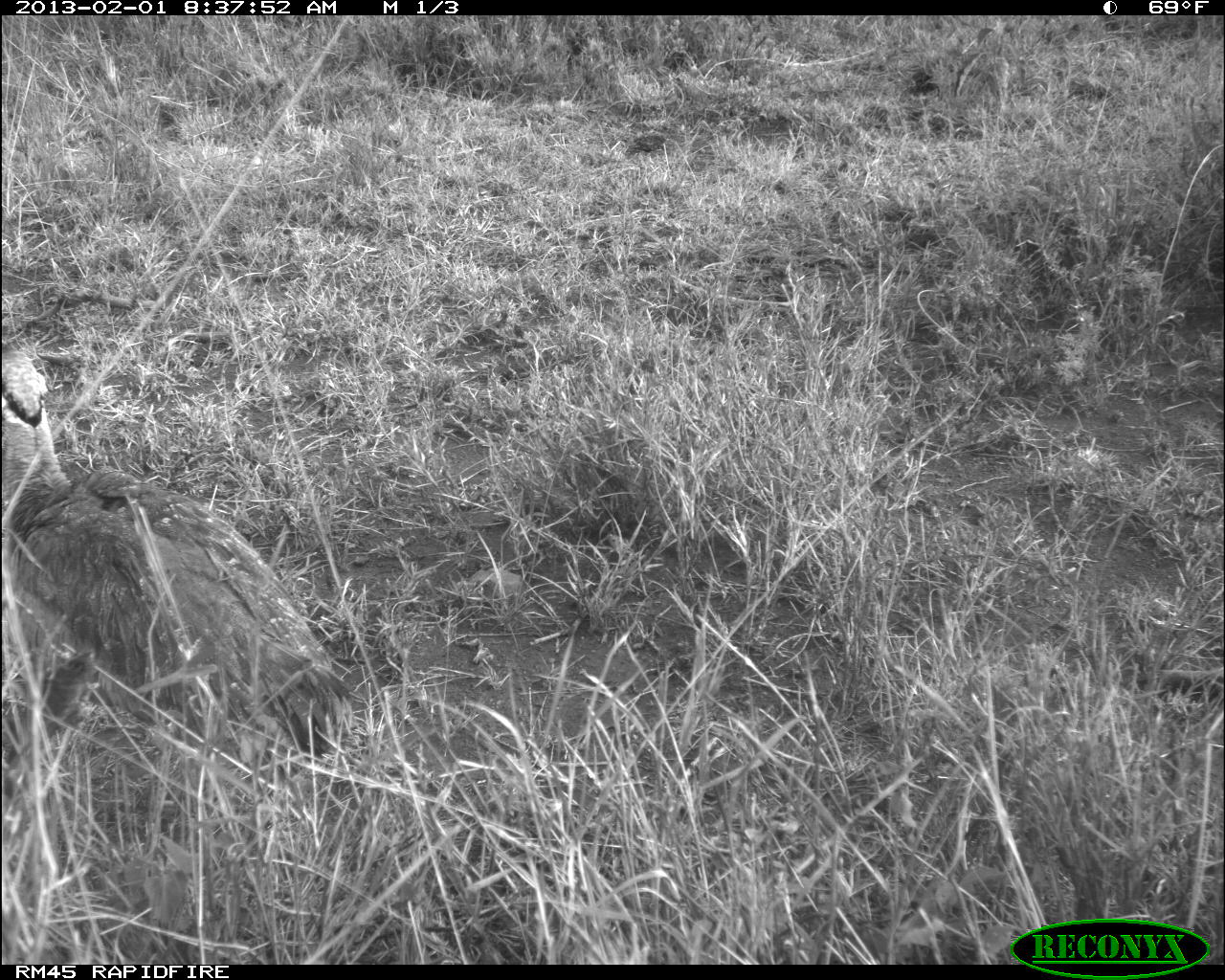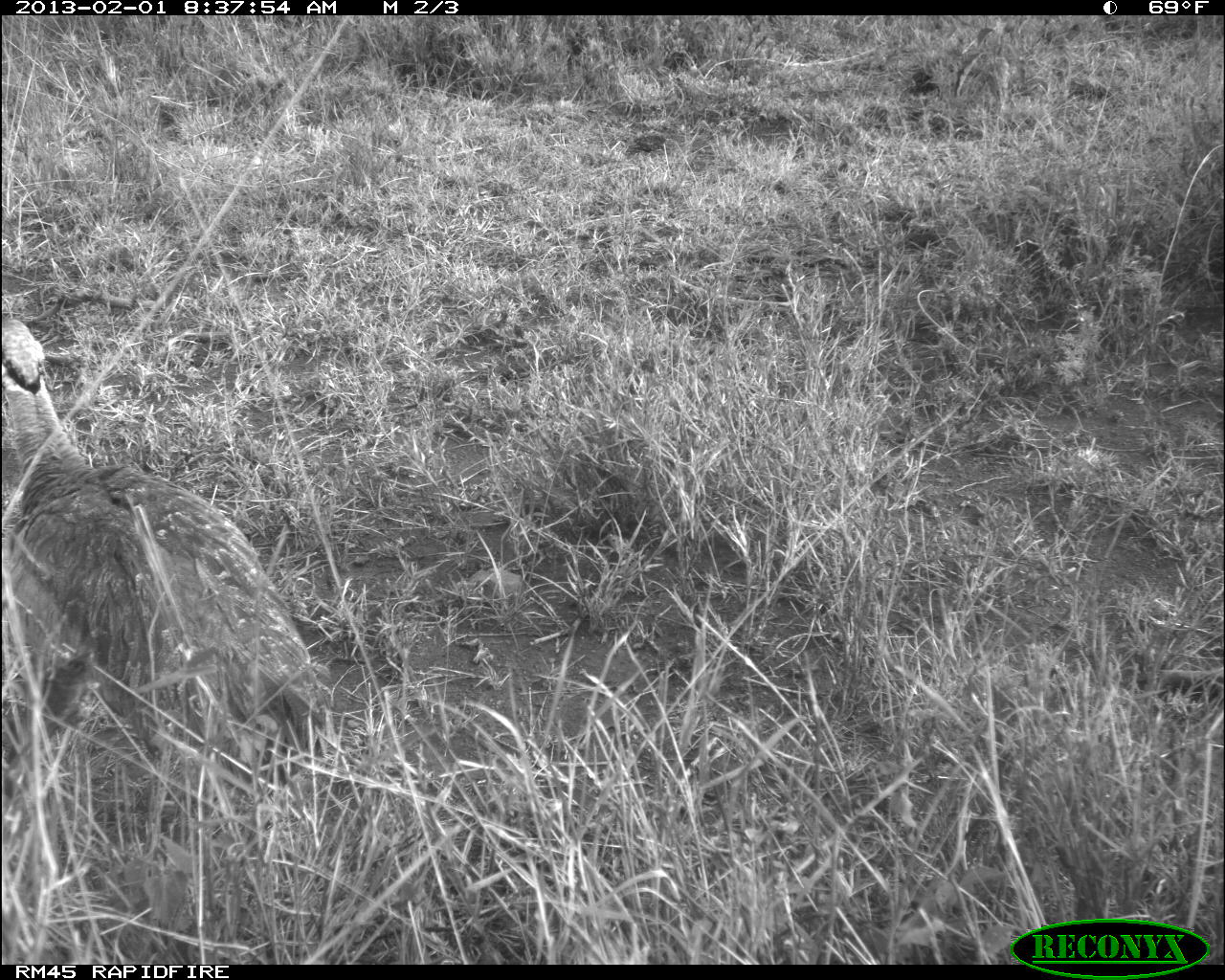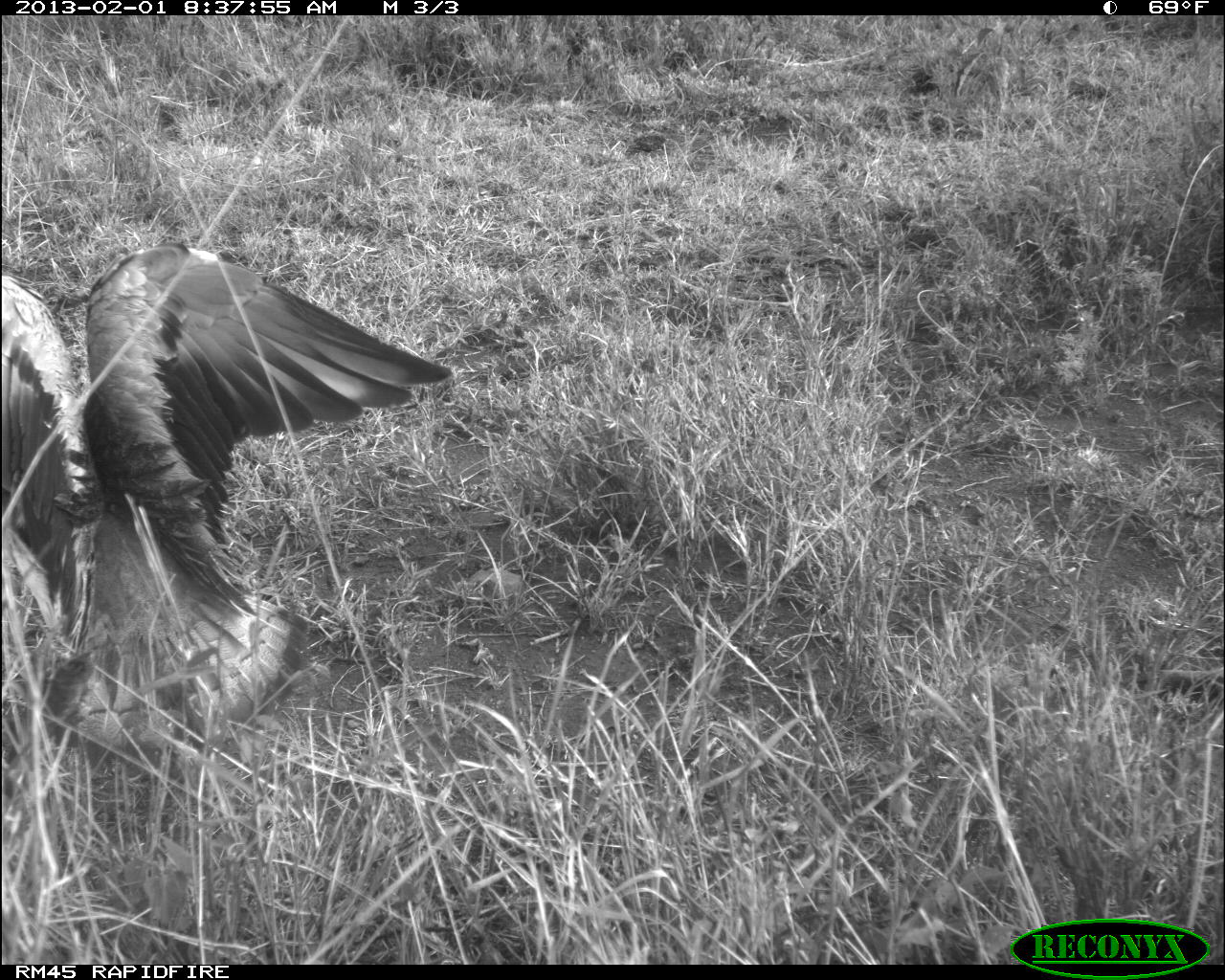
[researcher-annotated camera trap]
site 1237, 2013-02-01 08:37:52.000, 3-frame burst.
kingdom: Animalia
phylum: Chordata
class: Aves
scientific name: Aves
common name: bird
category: unknown bird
Unknown bird (bird) (Aves), count 1.